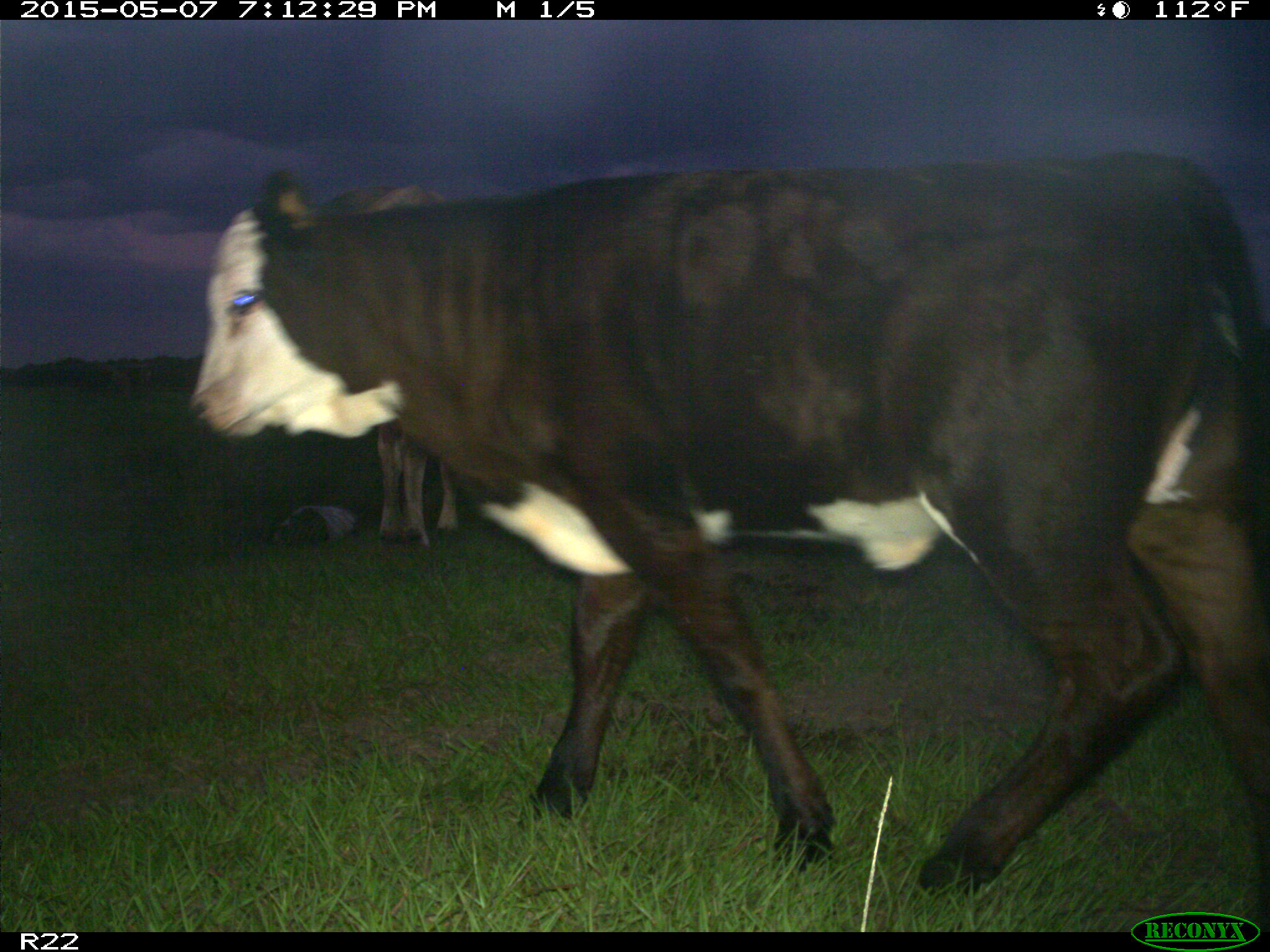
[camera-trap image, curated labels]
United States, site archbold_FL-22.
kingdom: Animalia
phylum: Chordata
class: Mammalia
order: Artiodactyla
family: Bovidae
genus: Bos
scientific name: Bos taurus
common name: domestic cow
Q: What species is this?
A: Bos taurus (domestic cow).